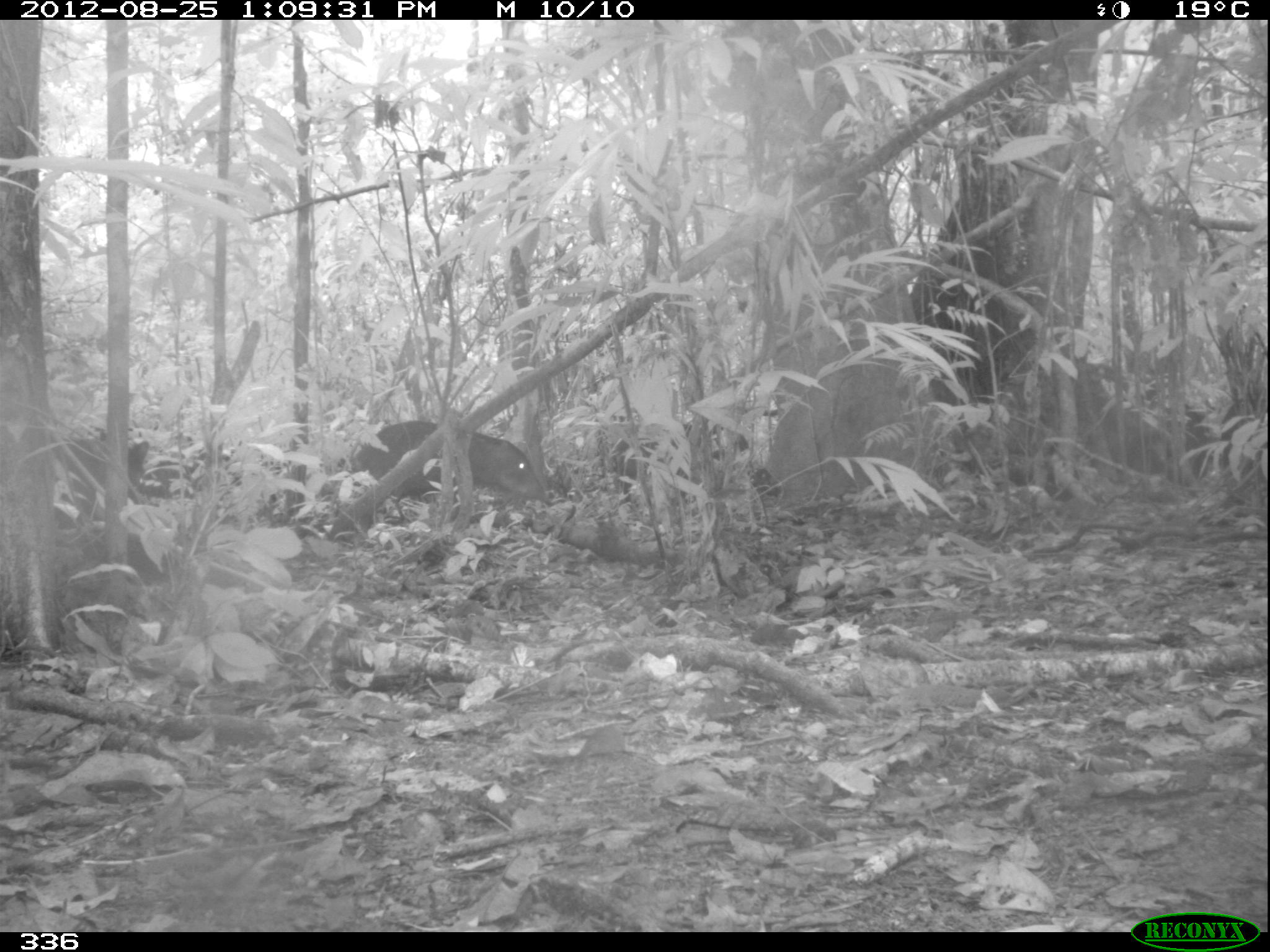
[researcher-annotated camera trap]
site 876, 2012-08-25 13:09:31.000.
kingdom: Animalia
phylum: Chordata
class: Mammalia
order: Artiodactyla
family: Tayassuidae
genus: Tayassu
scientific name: Tayassu pecari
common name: white-lipped peccary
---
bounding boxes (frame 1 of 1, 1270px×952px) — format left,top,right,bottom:
tayassu pecari: 347,414,545,534; 605,419,785,502; 56,435,151,530